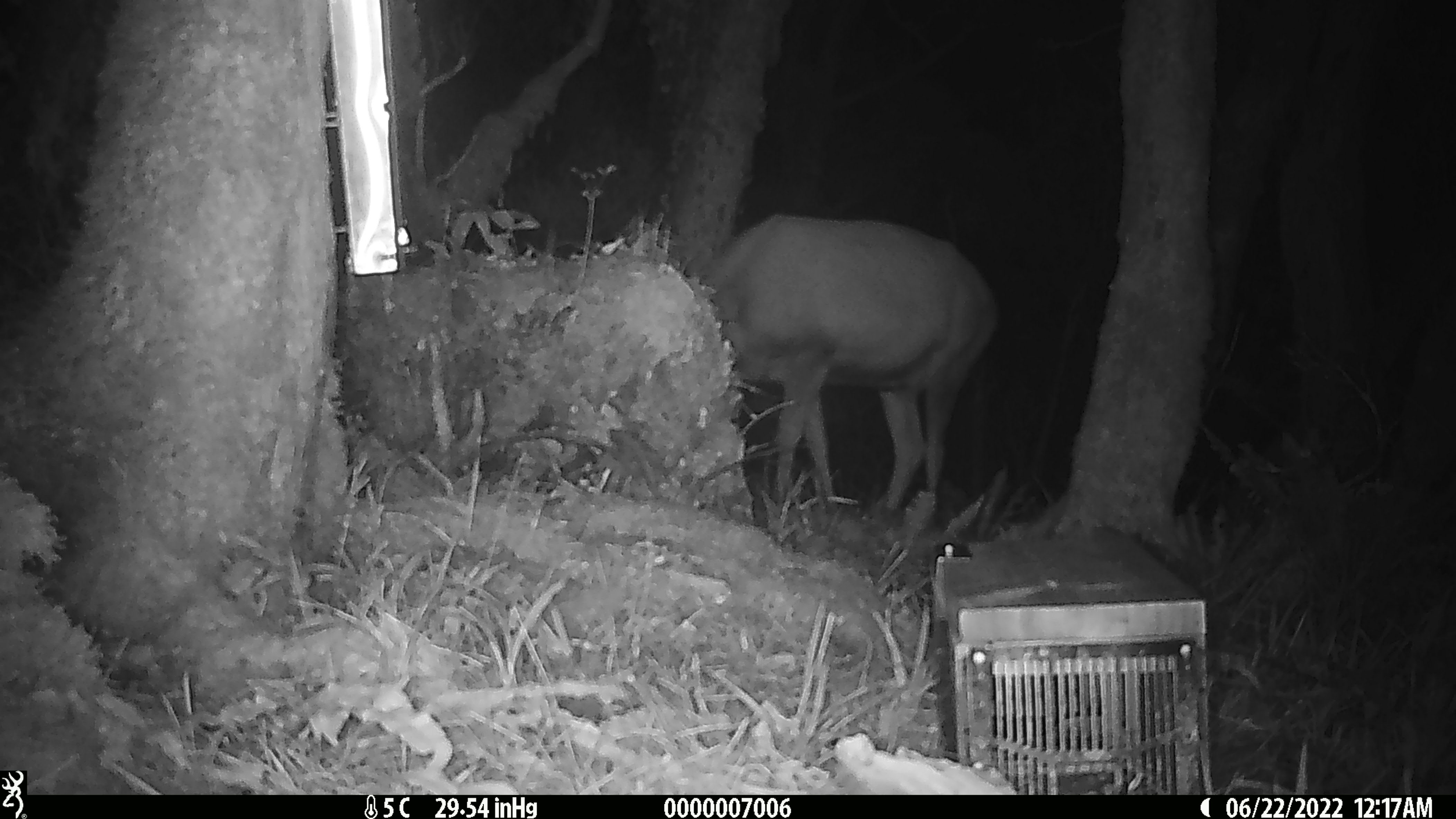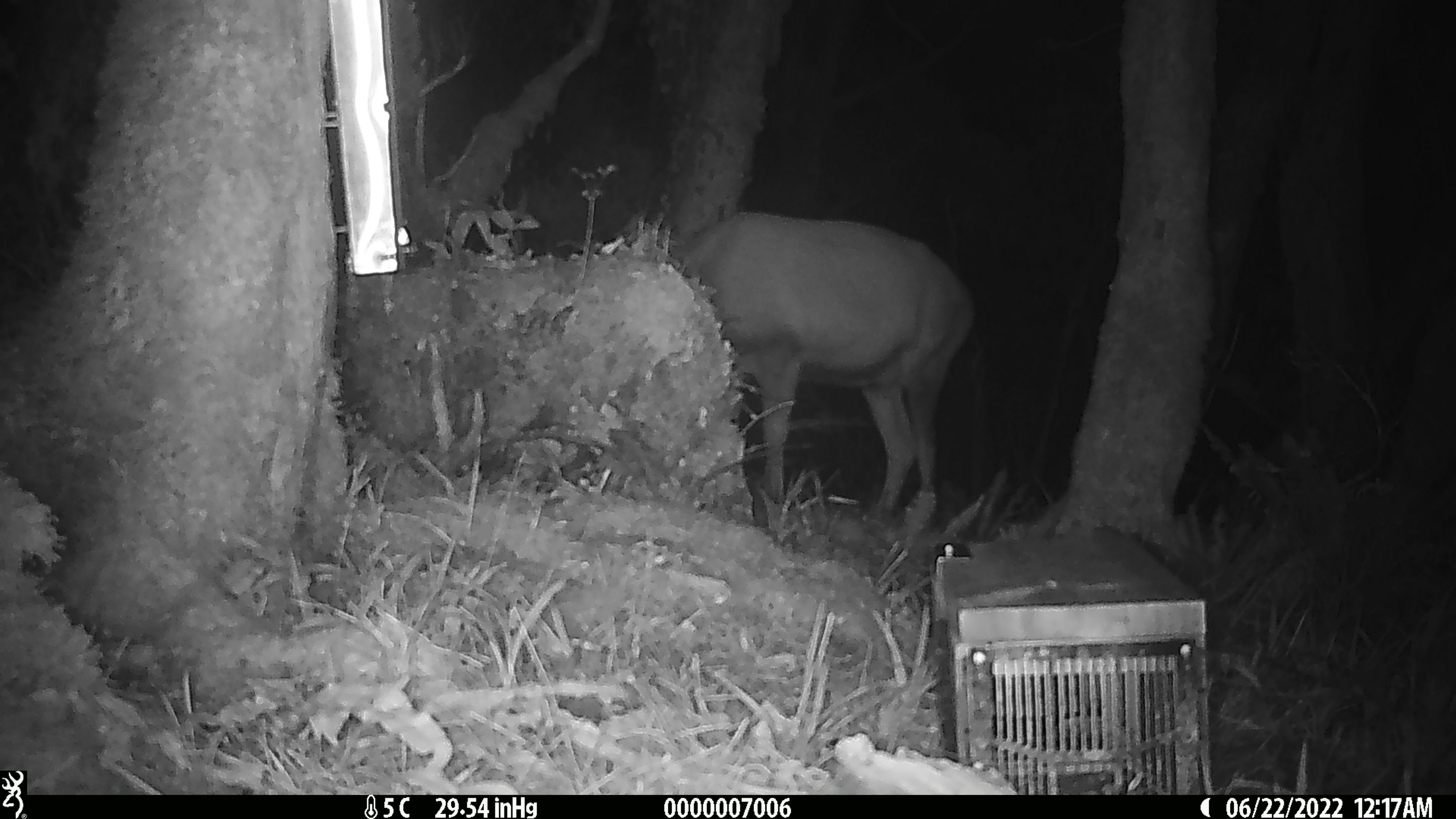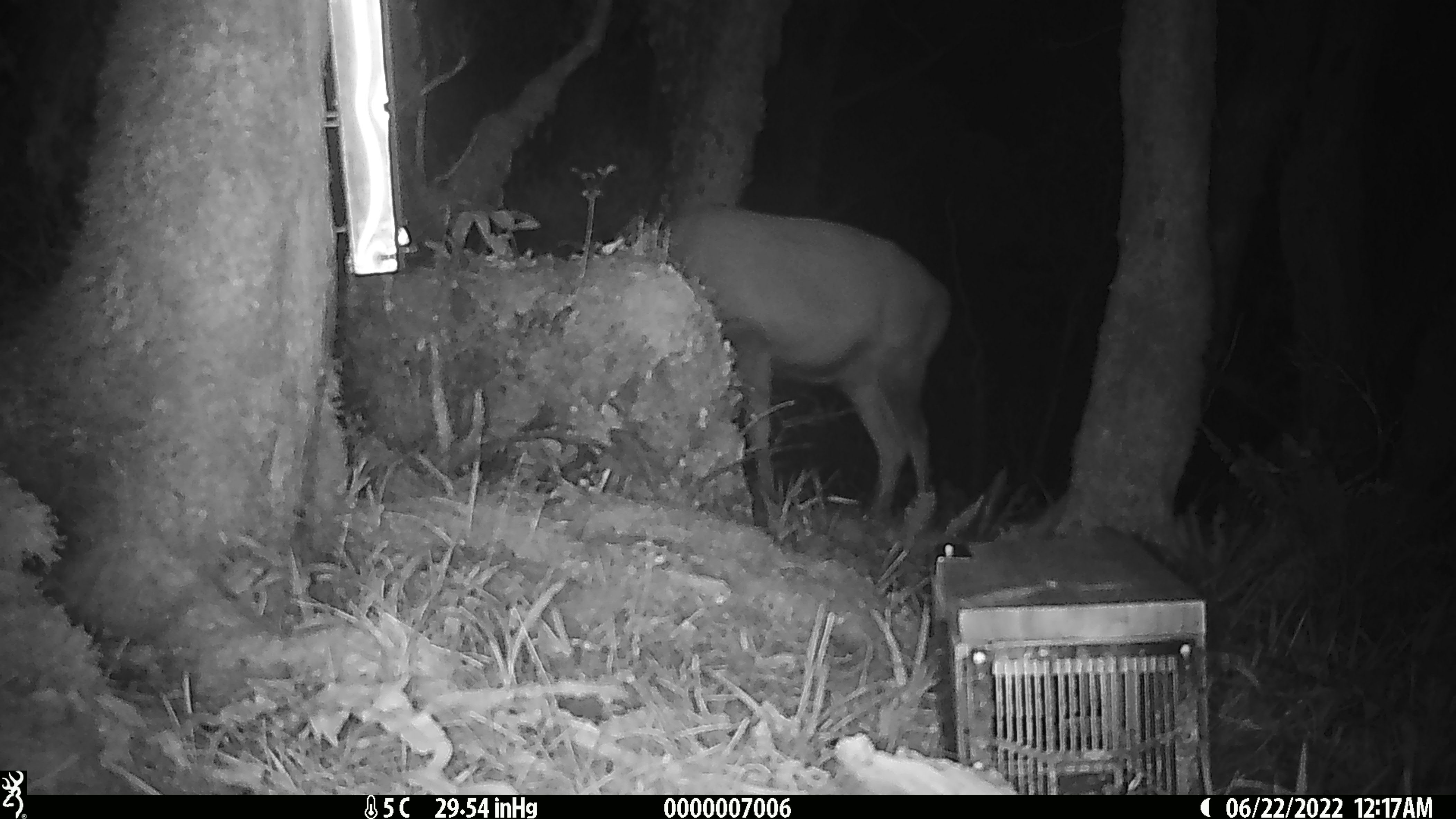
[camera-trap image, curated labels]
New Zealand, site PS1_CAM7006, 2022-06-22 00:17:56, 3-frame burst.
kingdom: Animalia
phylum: Chordata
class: Mammalia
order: Artiodactyla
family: Cervidae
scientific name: Cervidae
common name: deer